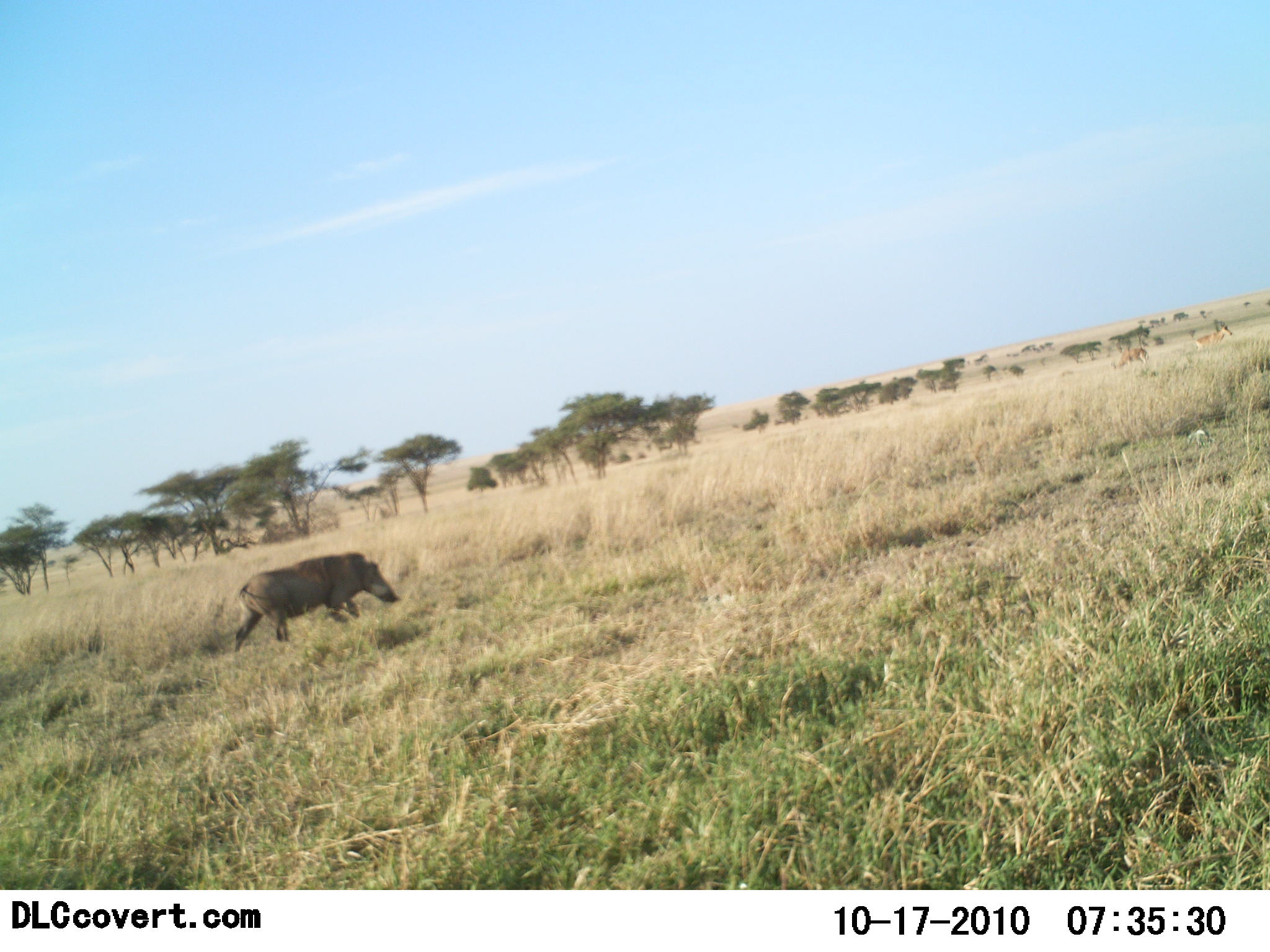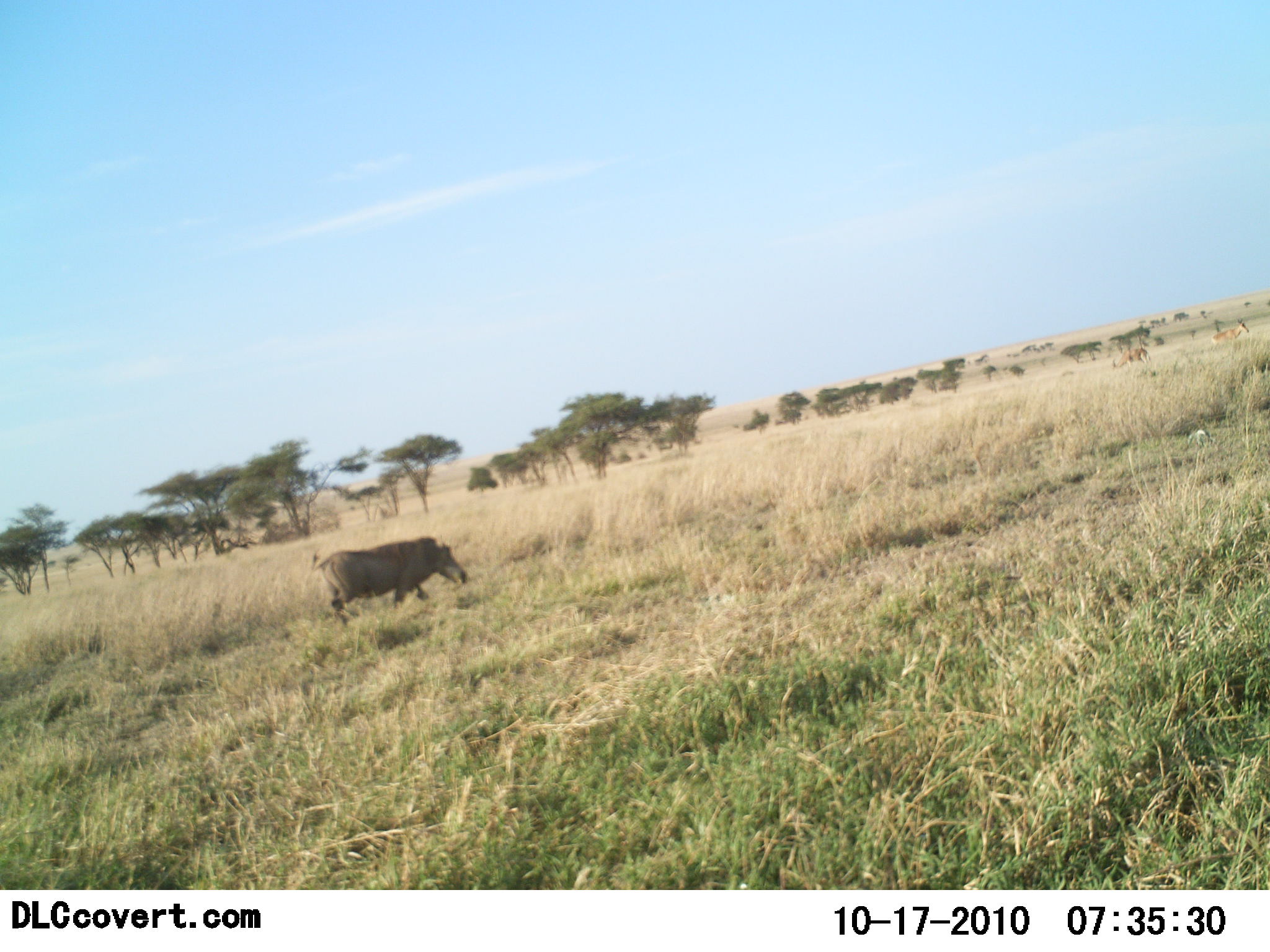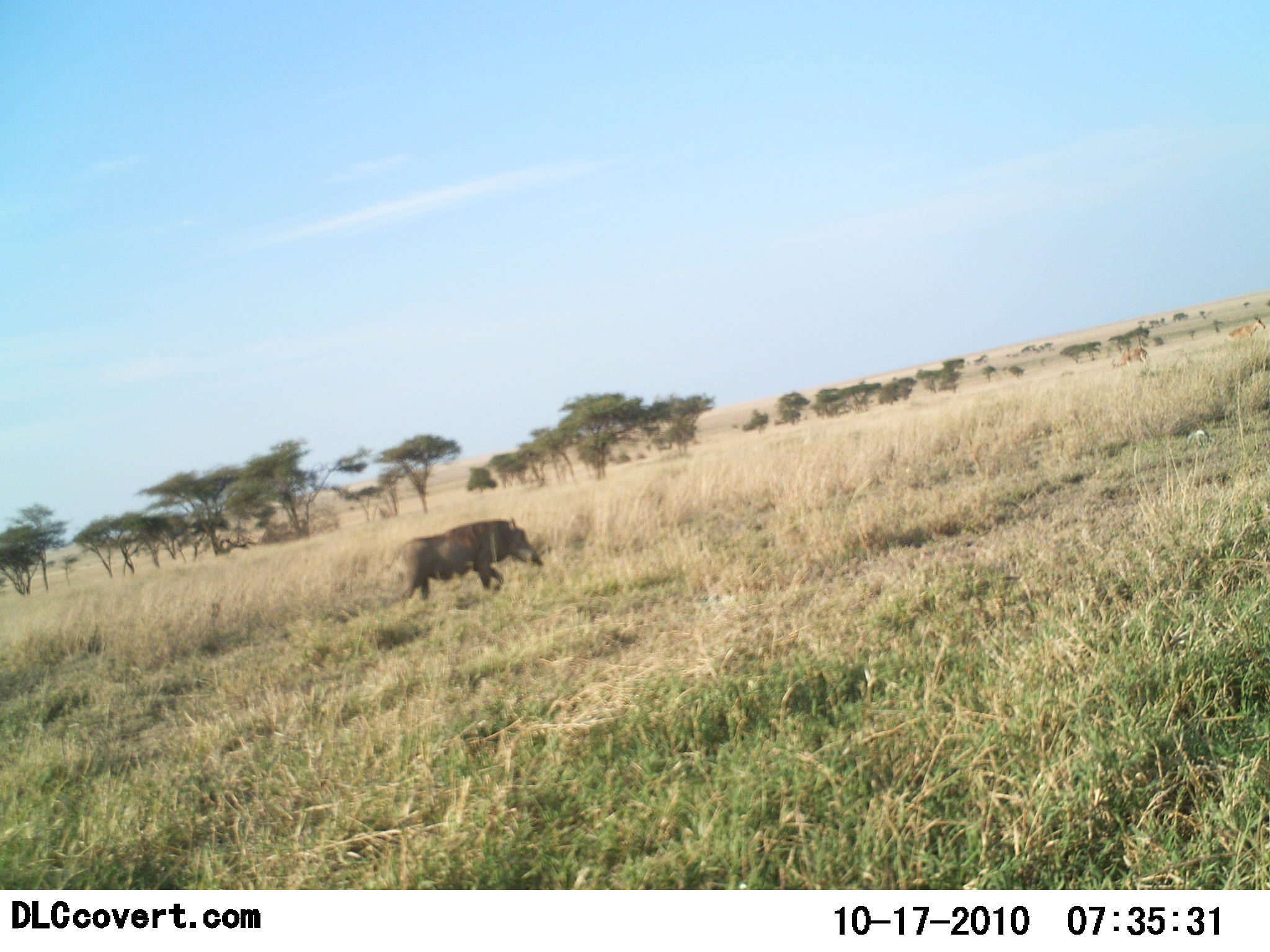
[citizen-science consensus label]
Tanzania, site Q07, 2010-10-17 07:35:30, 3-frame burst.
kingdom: Animalia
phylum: Chordata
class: Mammalia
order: Artiodactyla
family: Suidae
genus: Phacochoerus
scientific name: Phacochoerus africanus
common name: warthog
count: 1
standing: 0%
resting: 0%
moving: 100%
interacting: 0%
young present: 0%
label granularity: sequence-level